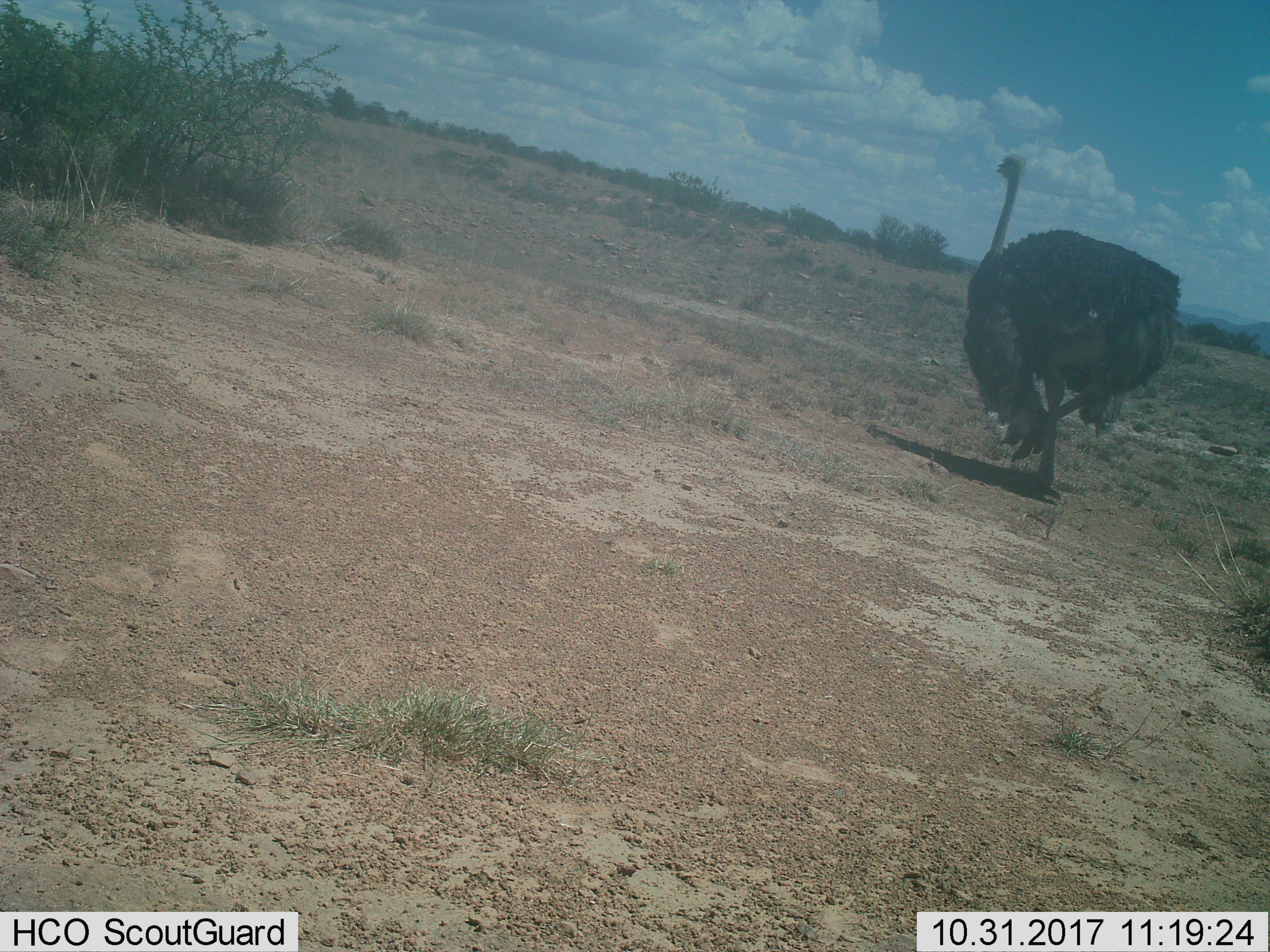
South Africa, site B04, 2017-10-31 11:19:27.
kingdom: Animalia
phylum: Chordata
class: Aves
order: Struthioniformes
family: Struthionidae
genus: Struthio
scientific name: Struthio camelus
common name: ostrich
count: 1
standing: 9%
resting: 0%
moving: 91%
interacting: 0%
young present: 0%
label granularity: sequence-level